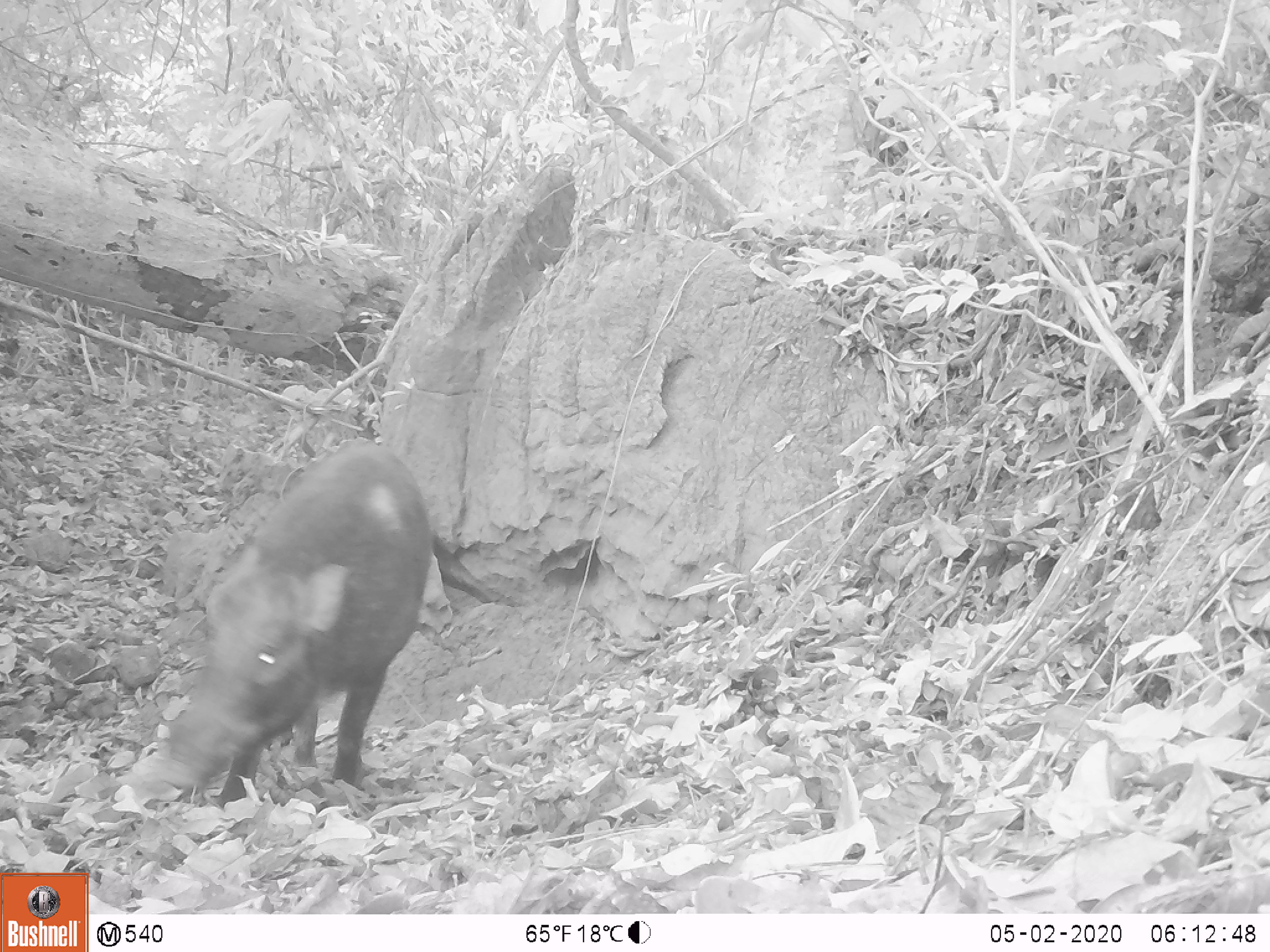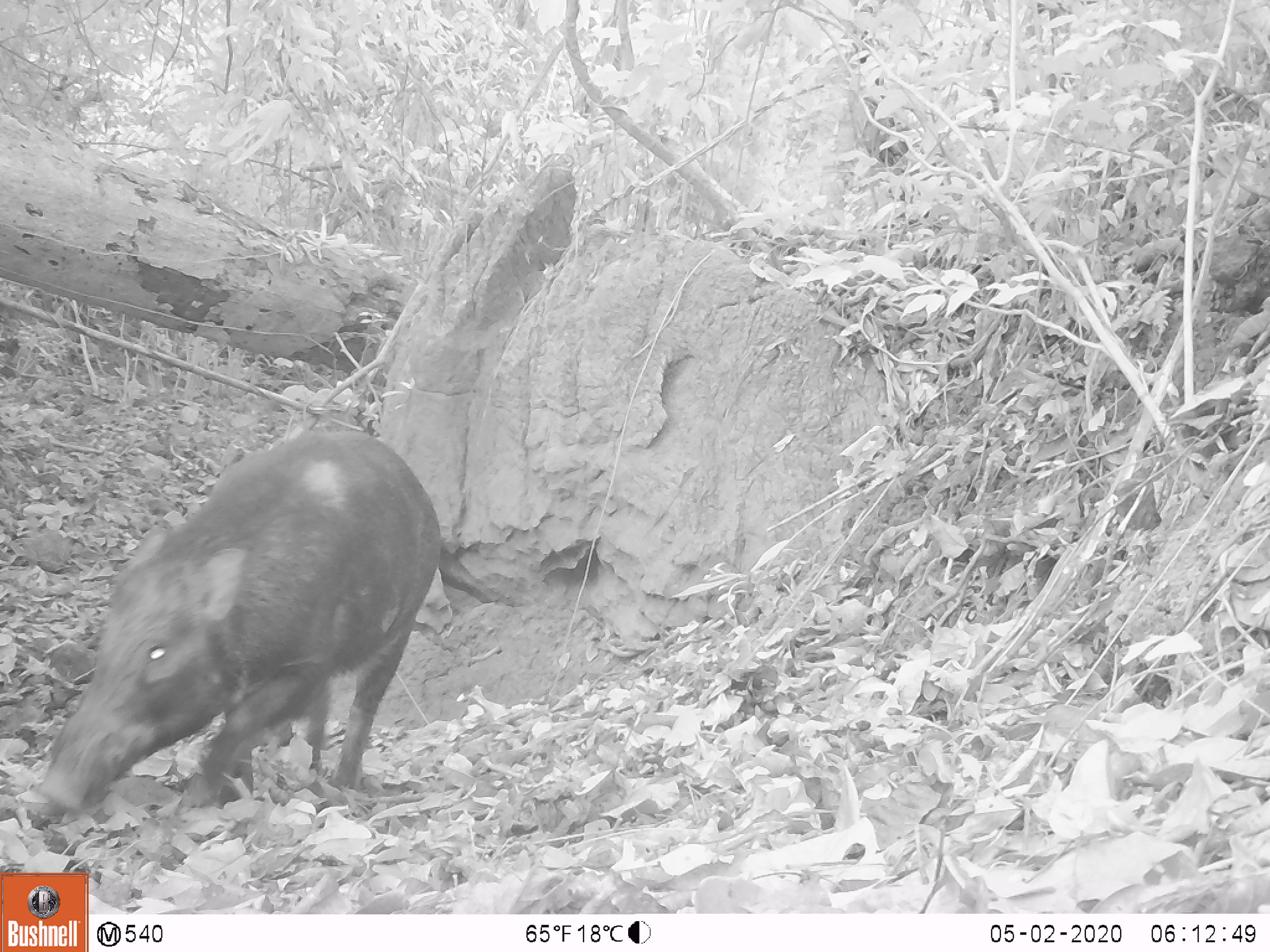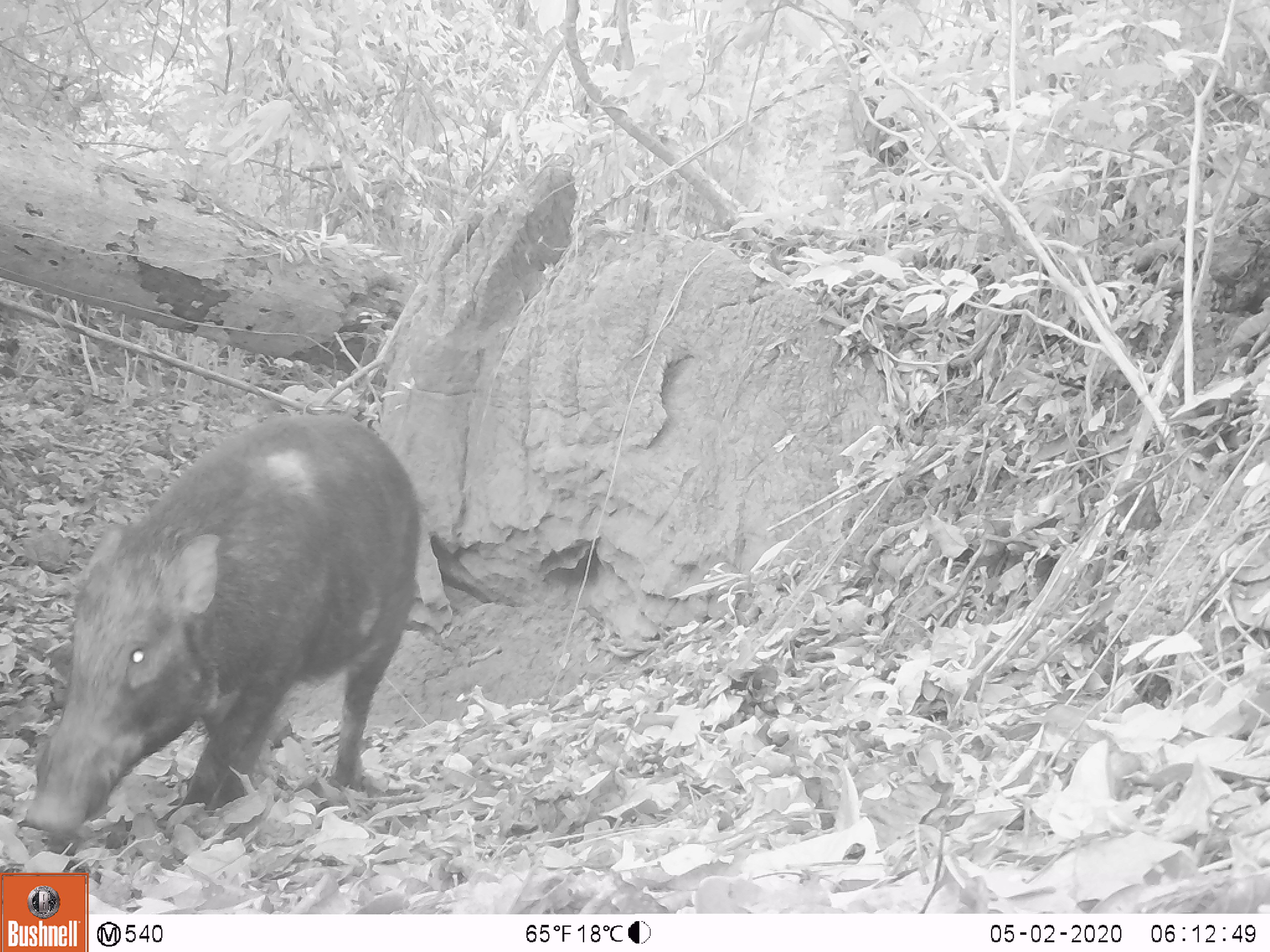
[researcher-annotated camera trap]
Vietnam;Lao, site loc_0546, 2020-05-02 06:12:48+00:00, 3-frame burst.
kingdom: Animalia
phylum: Chordata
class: Mammalia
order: Artiodactyla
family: Suidae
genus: Sus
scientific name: Sus scrofa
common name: eurasian wild pig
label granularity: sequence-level